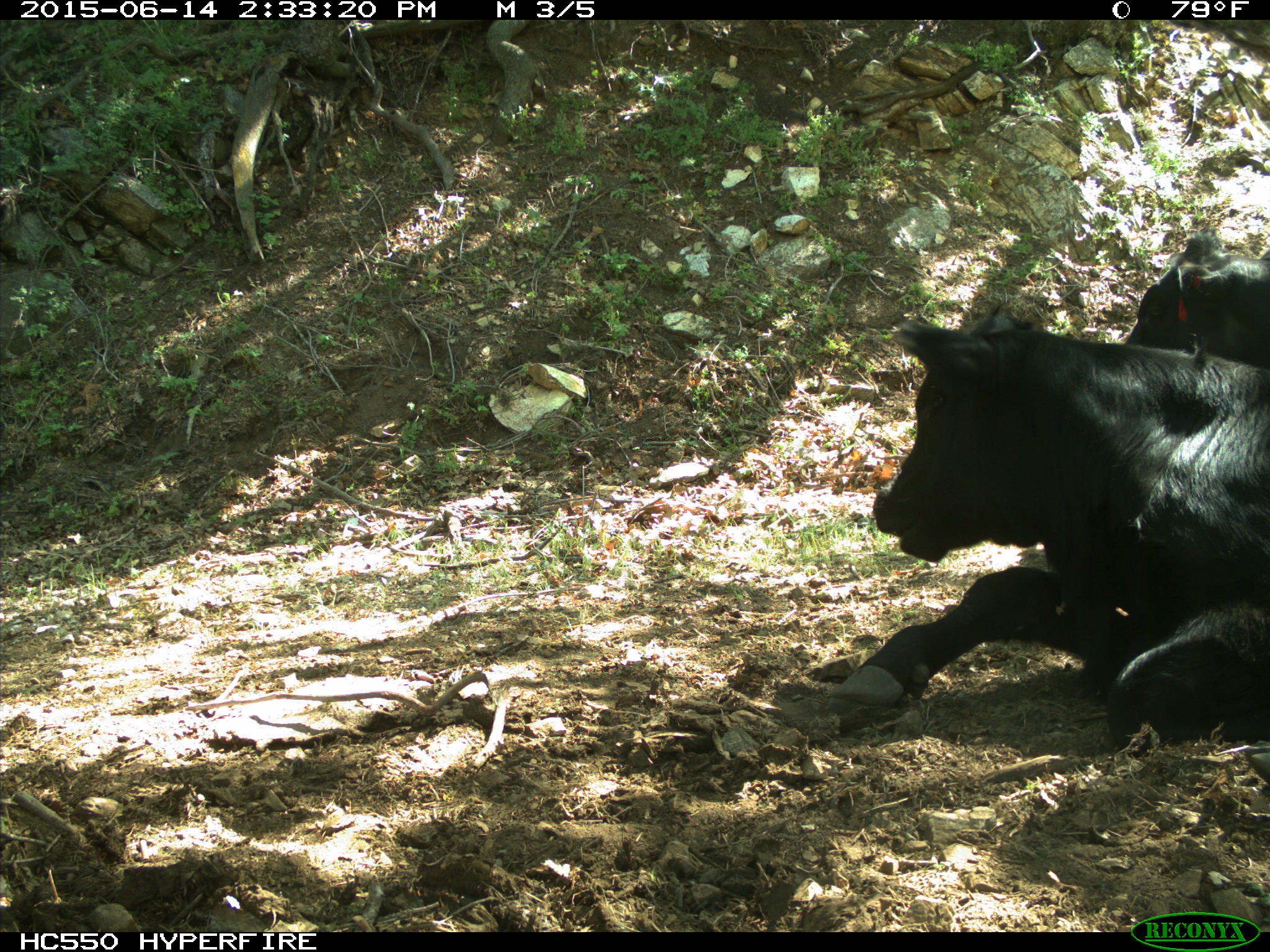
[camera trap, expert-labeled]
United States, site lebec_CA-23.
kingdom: Animalia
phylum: Chordata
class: Mammalia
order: Artiodactyla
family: Bovidae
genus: Bos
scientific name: Bos taurus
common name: domestic cow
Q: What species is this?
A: Bos taurus (domestic cow).